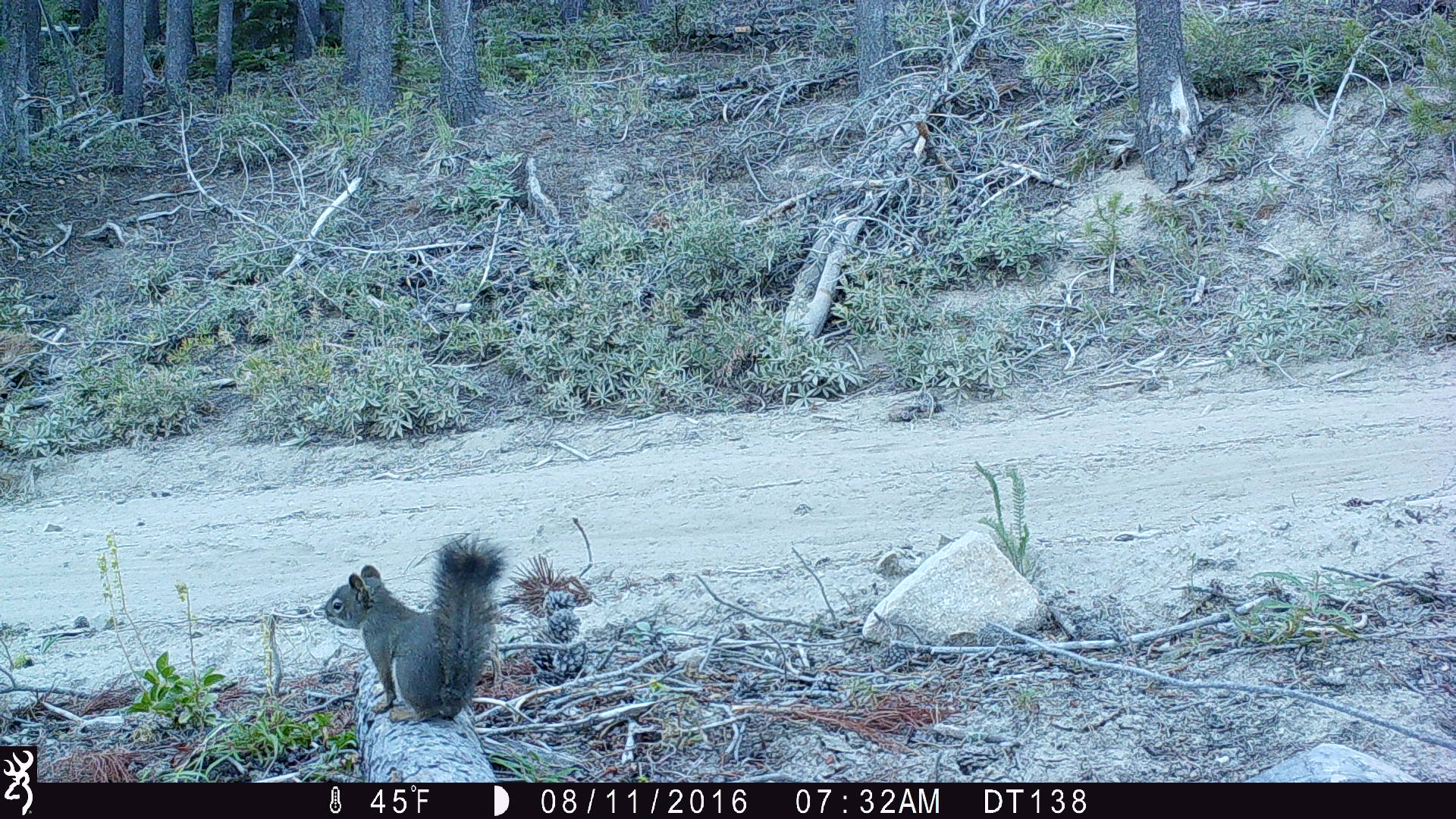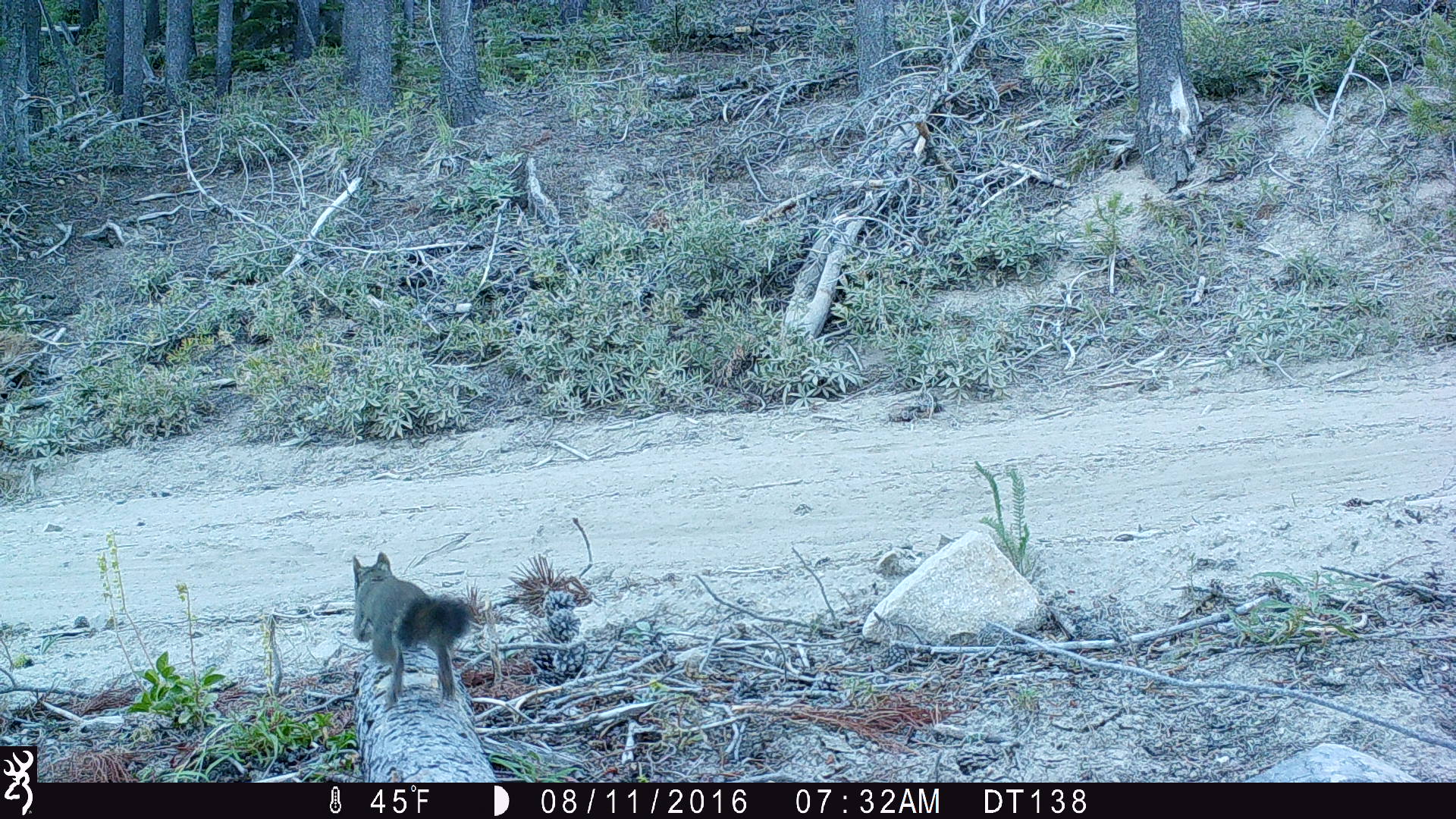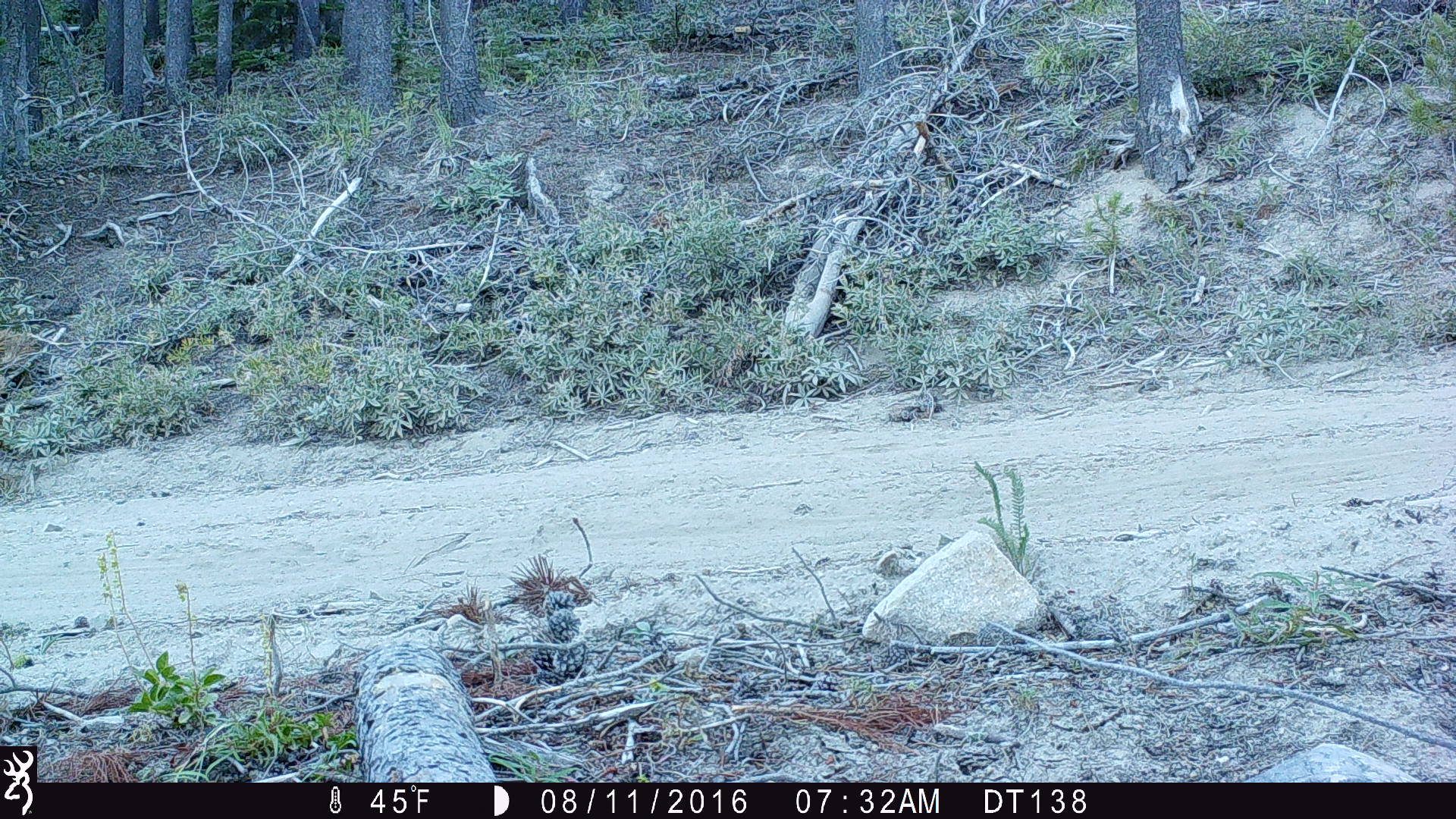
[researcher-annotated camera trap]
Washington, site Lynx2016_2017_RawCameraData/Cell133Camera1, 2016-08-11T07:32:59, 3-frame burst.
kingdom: Animalia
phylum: Chordata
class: Mammalia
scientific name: Mammalia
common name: small mammal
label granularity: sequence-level